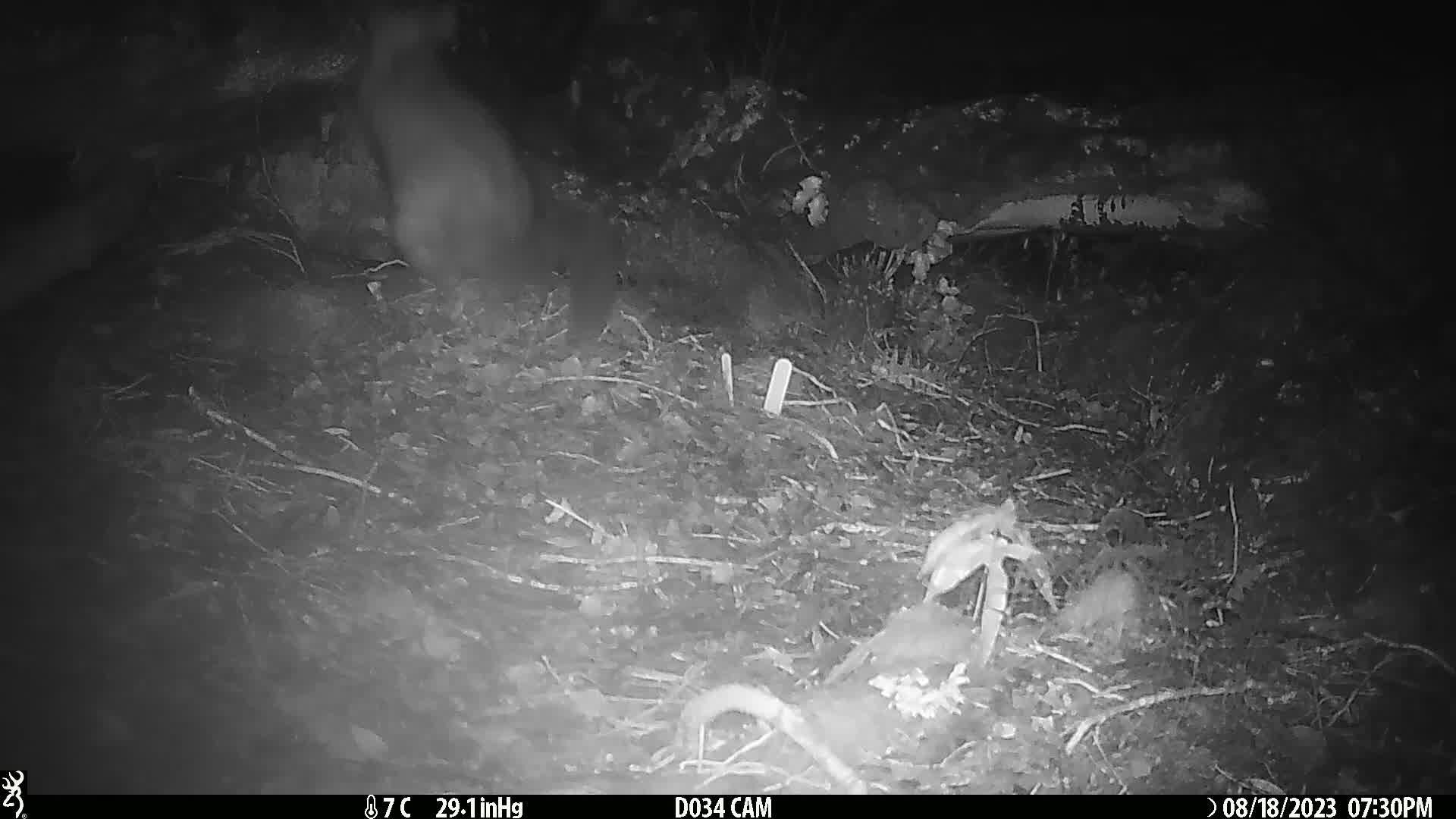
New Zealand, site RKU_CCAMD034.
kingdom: Animalia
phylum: Chordata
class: Mammalia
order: Diprotodontia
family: Phalangeridae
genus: Trichosurus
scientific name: Trichosurus vulpecula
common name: common brushtail possum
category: possum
Possum (common brushtail possum) (Trichosurus vulpecula).